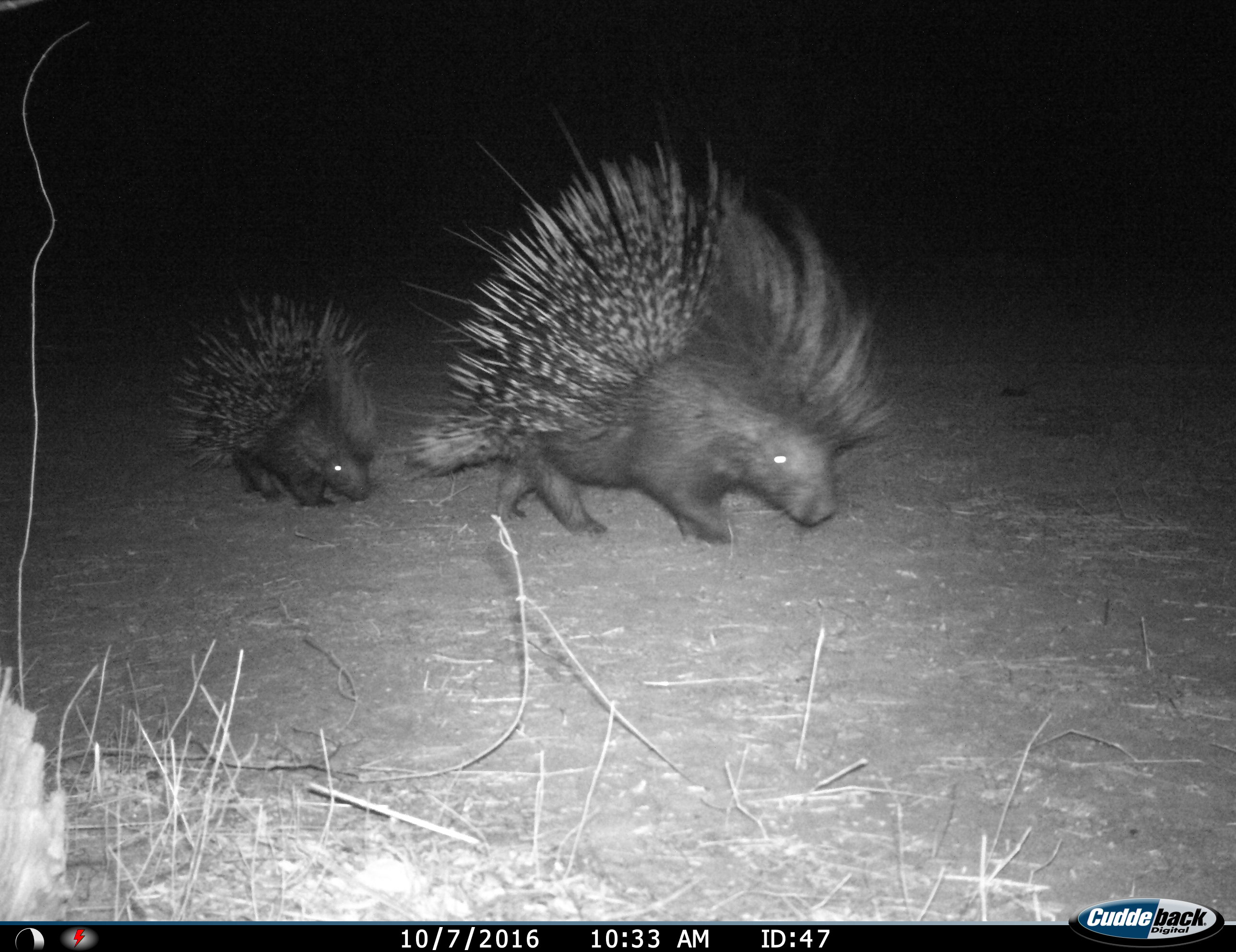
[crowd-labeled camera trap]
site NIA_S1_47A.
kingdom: Animalia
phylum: Chordata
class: Mammalia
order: Rodentia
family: Hystricidae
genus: Hystrix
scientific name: Hystrix cristata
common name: crested porcupine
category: porcupine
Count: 2.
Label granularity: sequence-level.